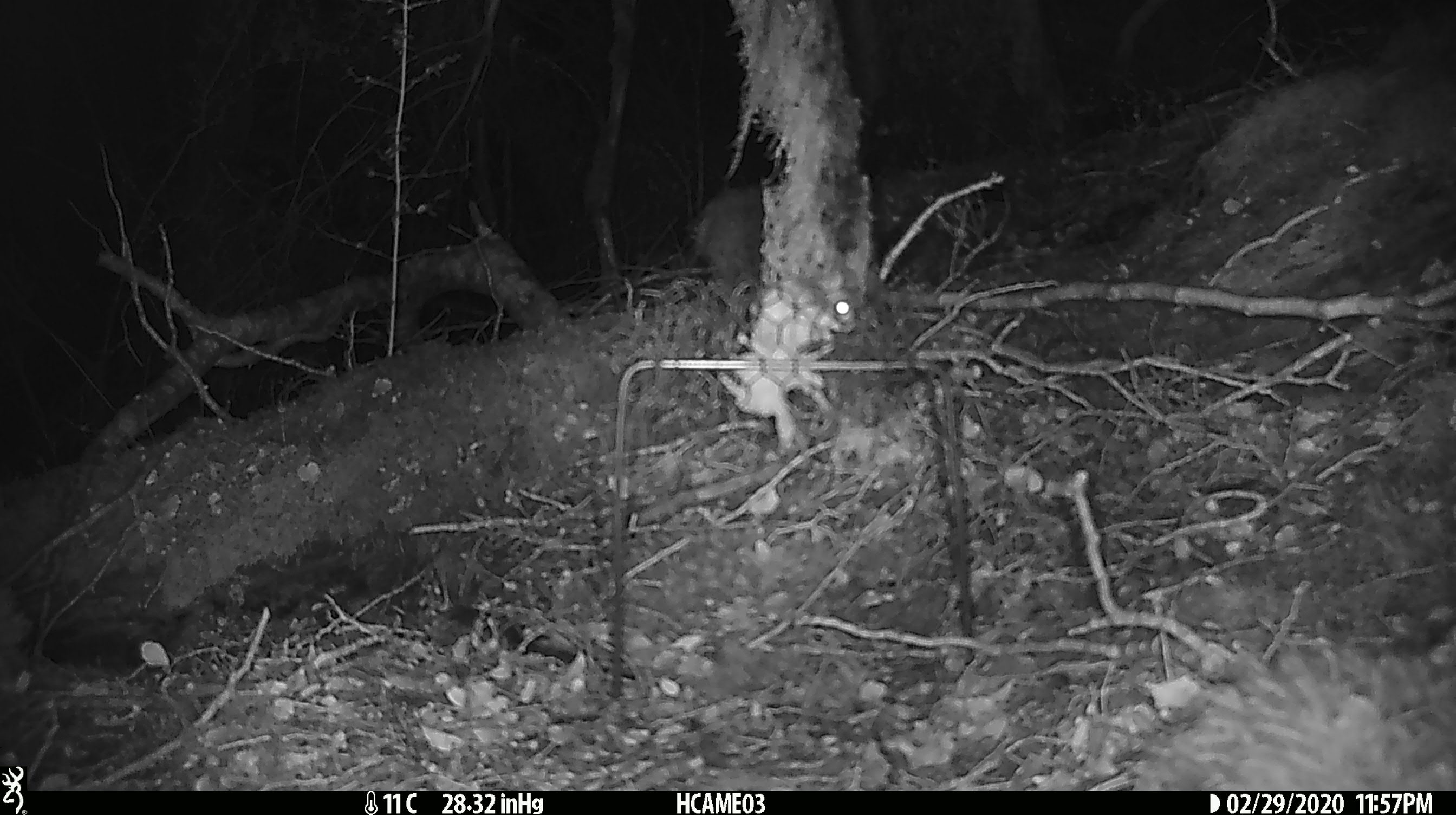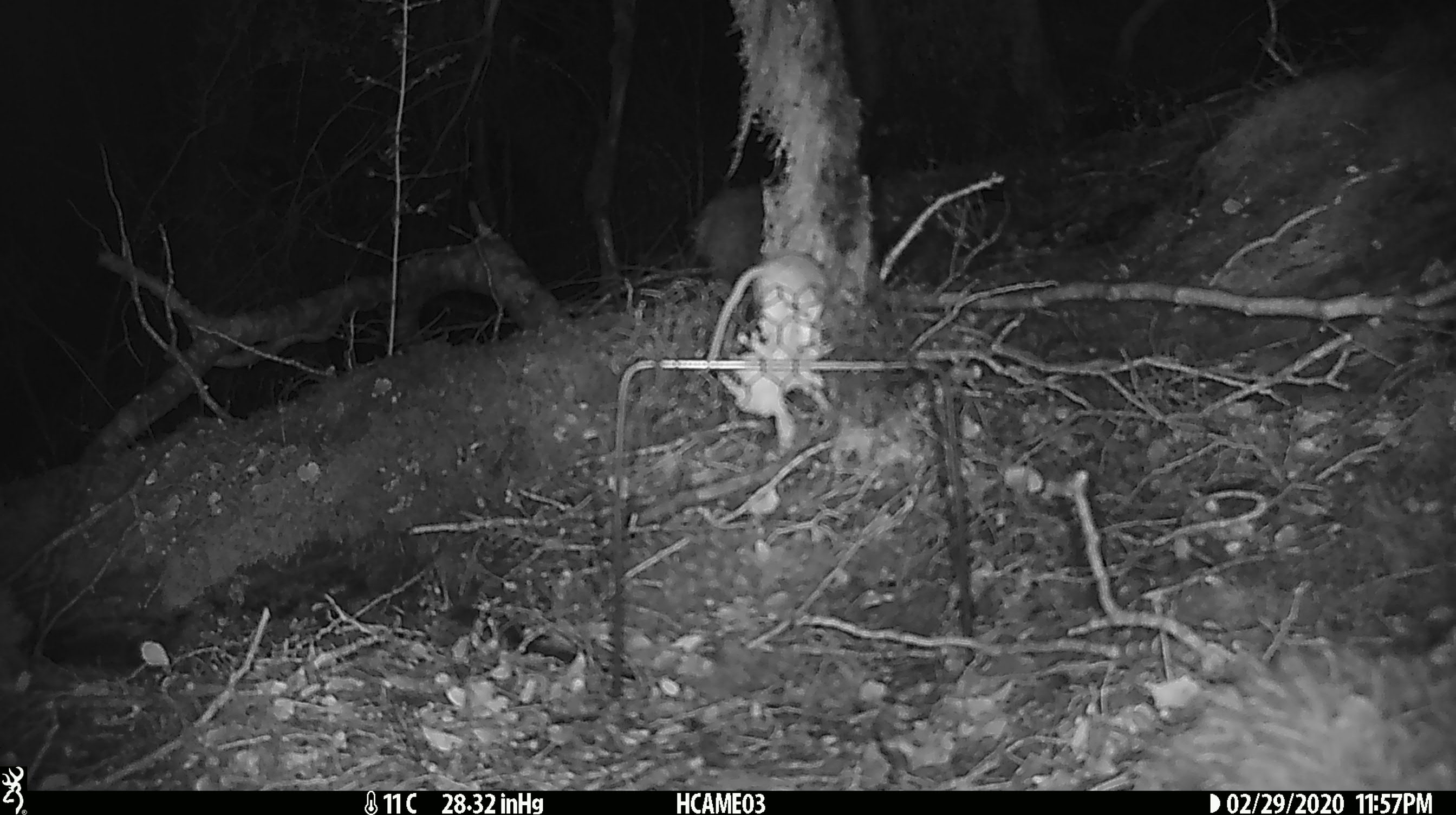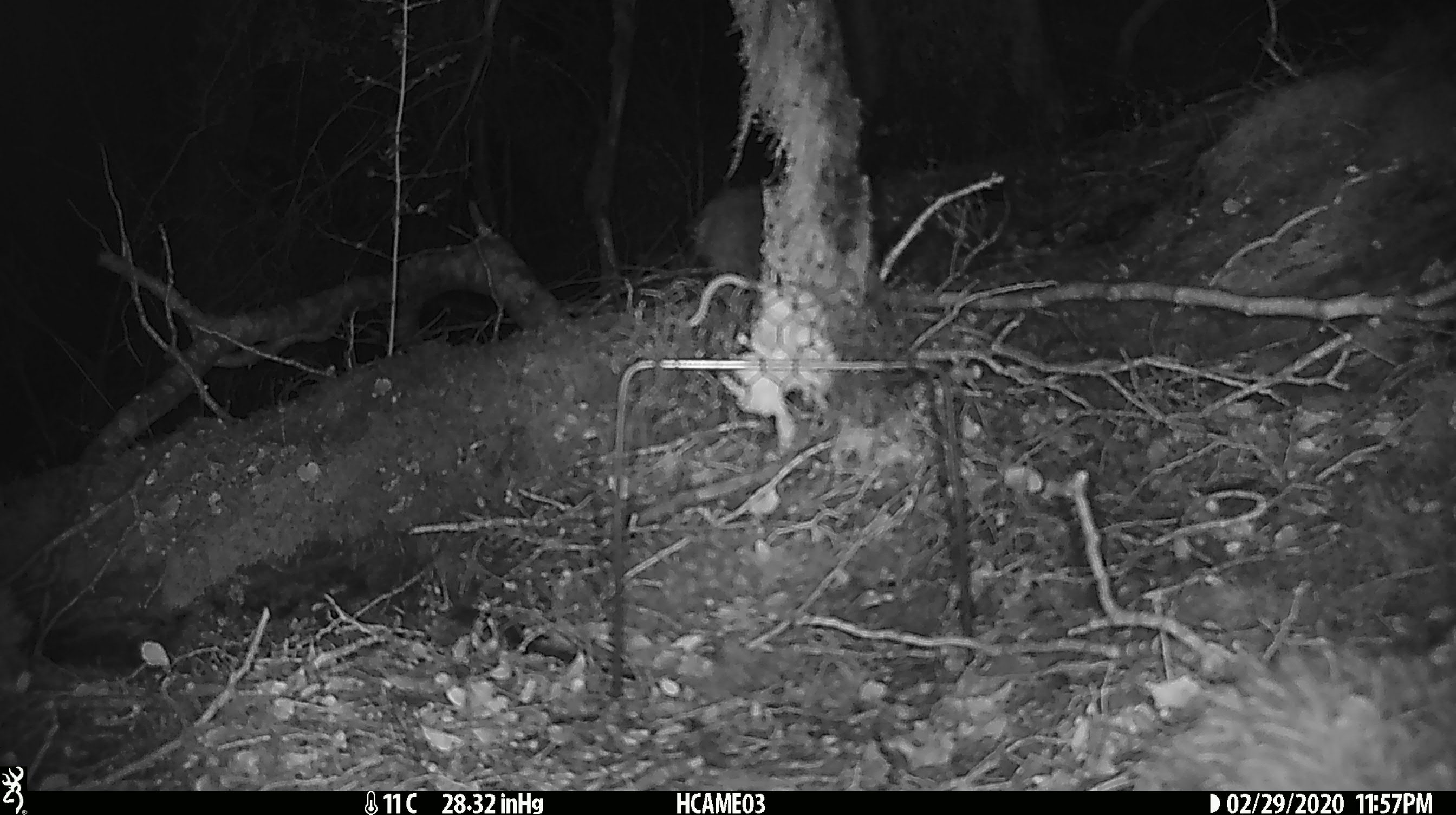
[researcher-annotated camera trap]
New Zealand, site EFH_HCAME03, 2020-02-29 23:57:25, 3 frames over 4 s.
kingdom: Animalia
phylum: Chordata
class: Mammalia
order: Rodentia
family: Muridae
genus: Mus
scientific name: Mus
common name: mouse